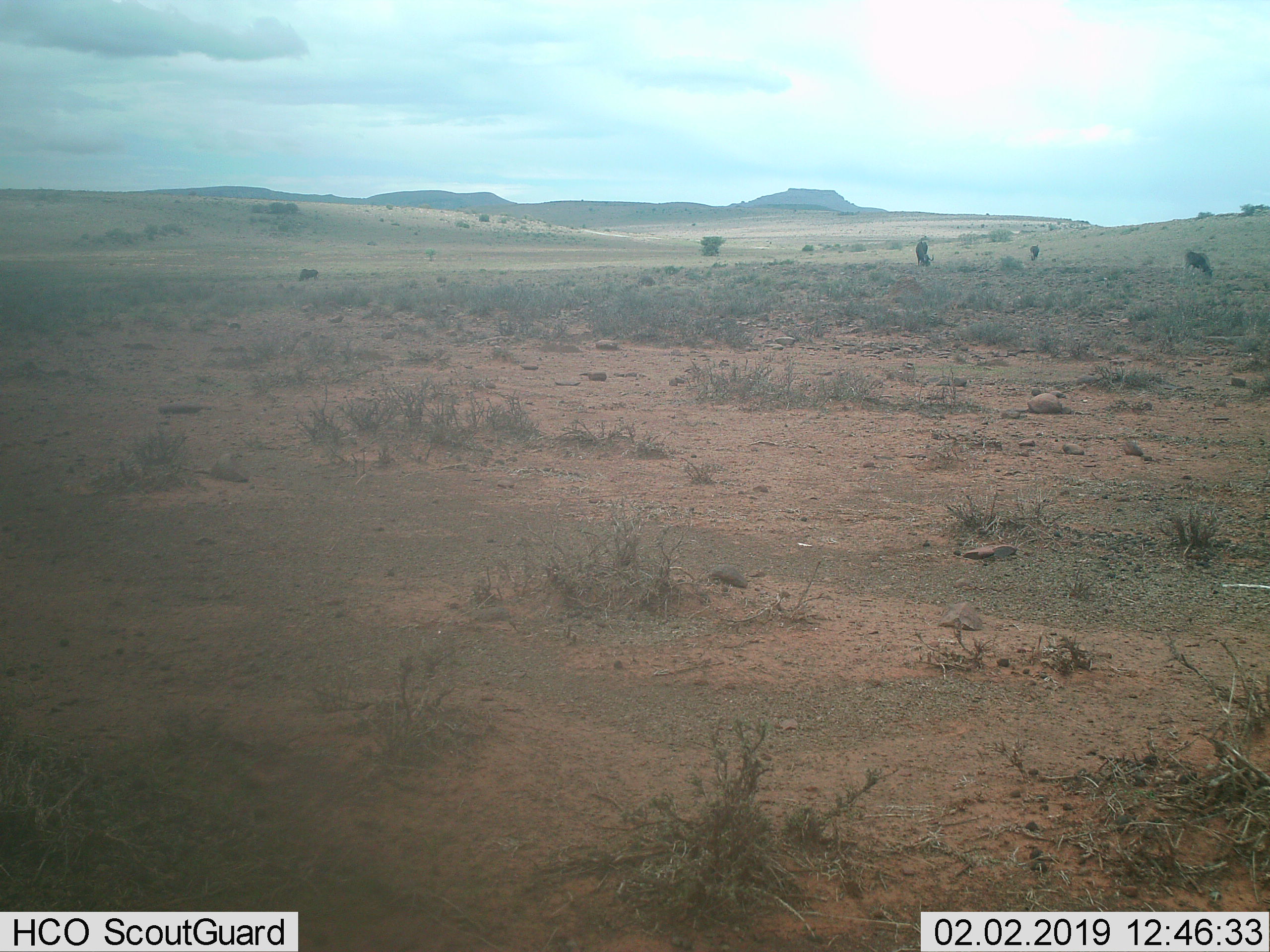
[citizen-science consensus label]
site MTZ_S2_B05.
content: unidentified animal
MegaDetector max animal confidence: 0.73